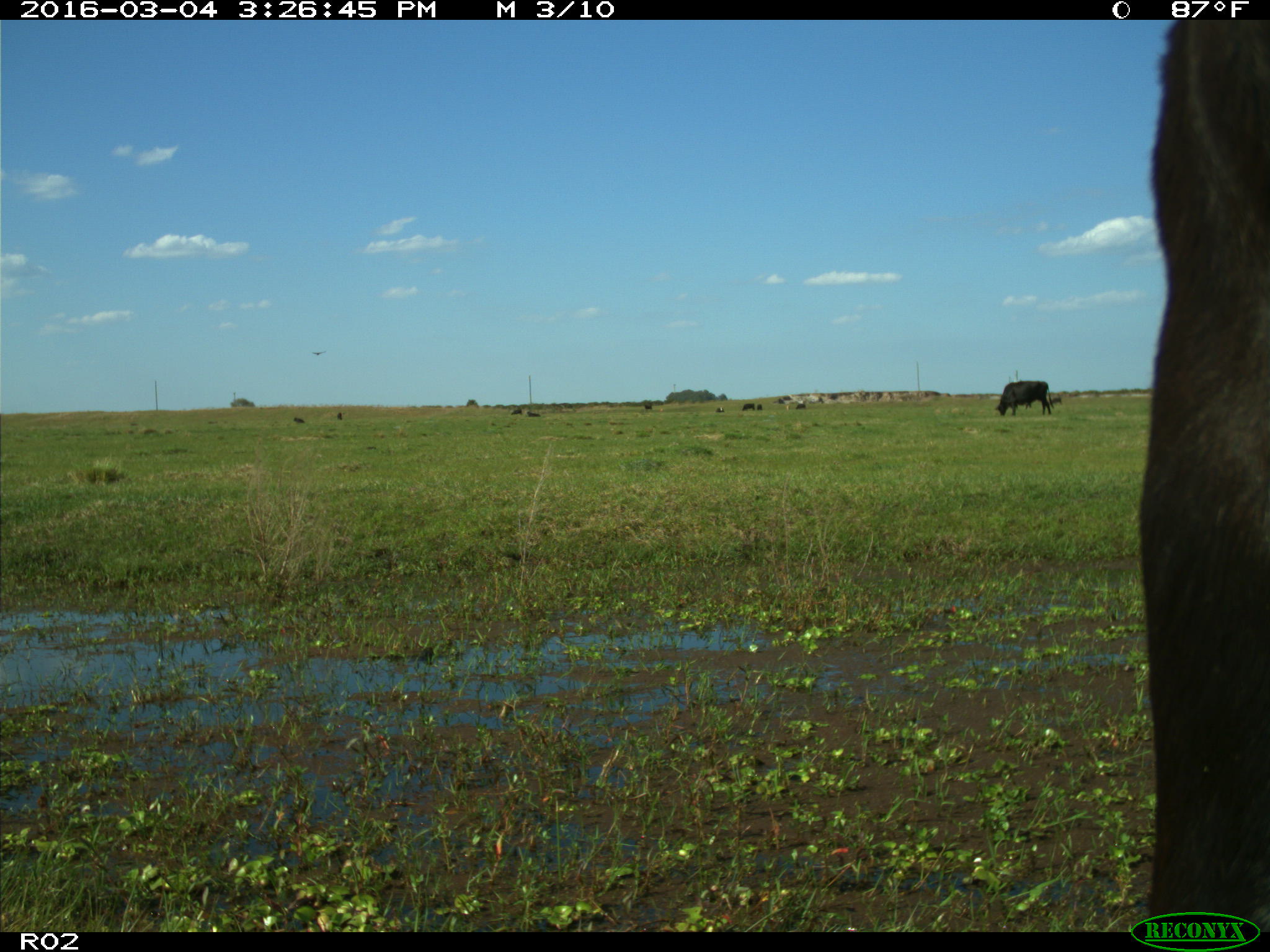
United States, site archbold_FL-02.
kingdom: Animalia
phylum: Chordata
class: Mammalia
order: Artiodactyla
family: Bovidae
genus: Bos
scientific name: Bos taurus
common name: domestic cow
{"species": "Bos taurus (domestic cow)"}